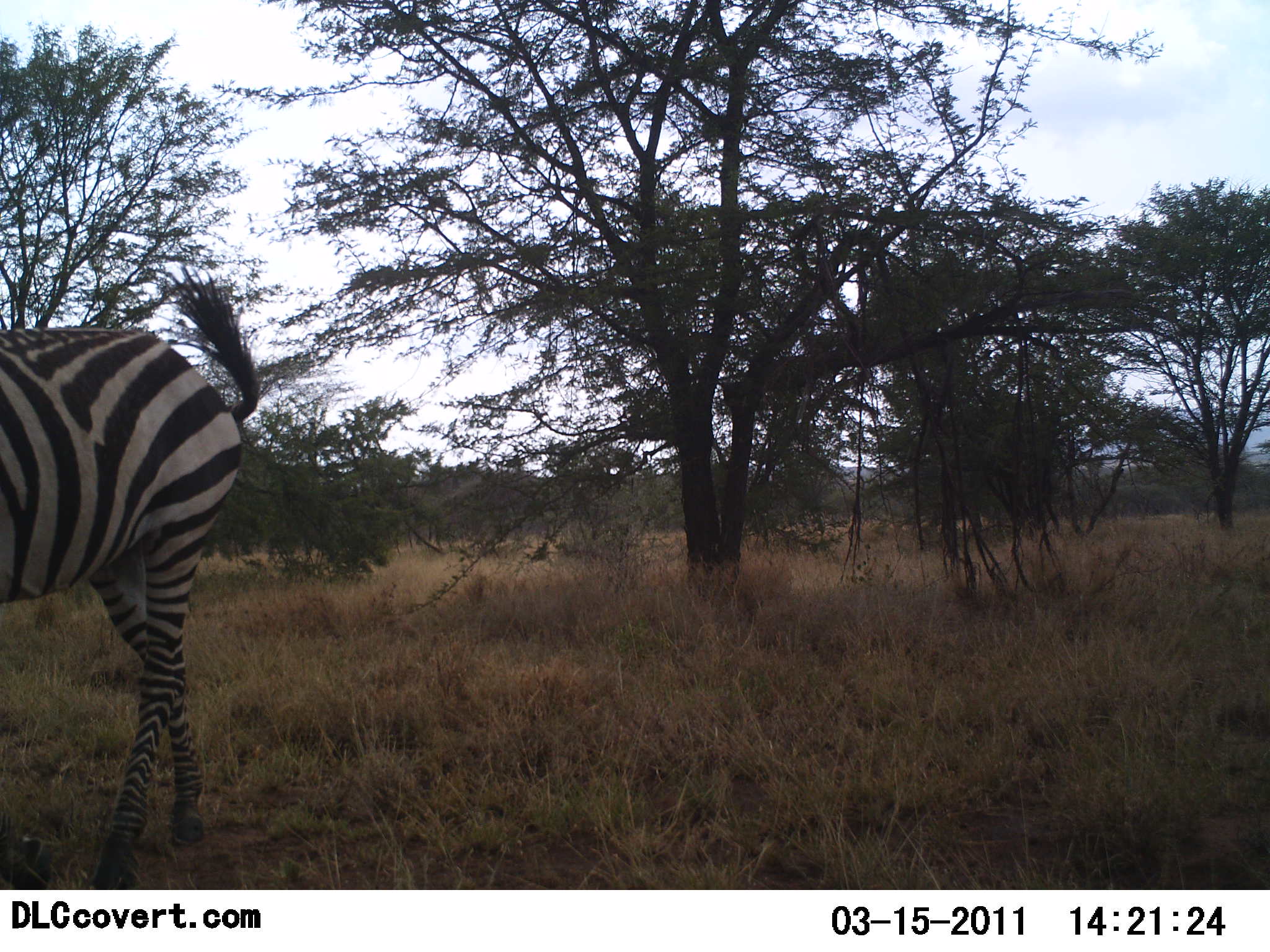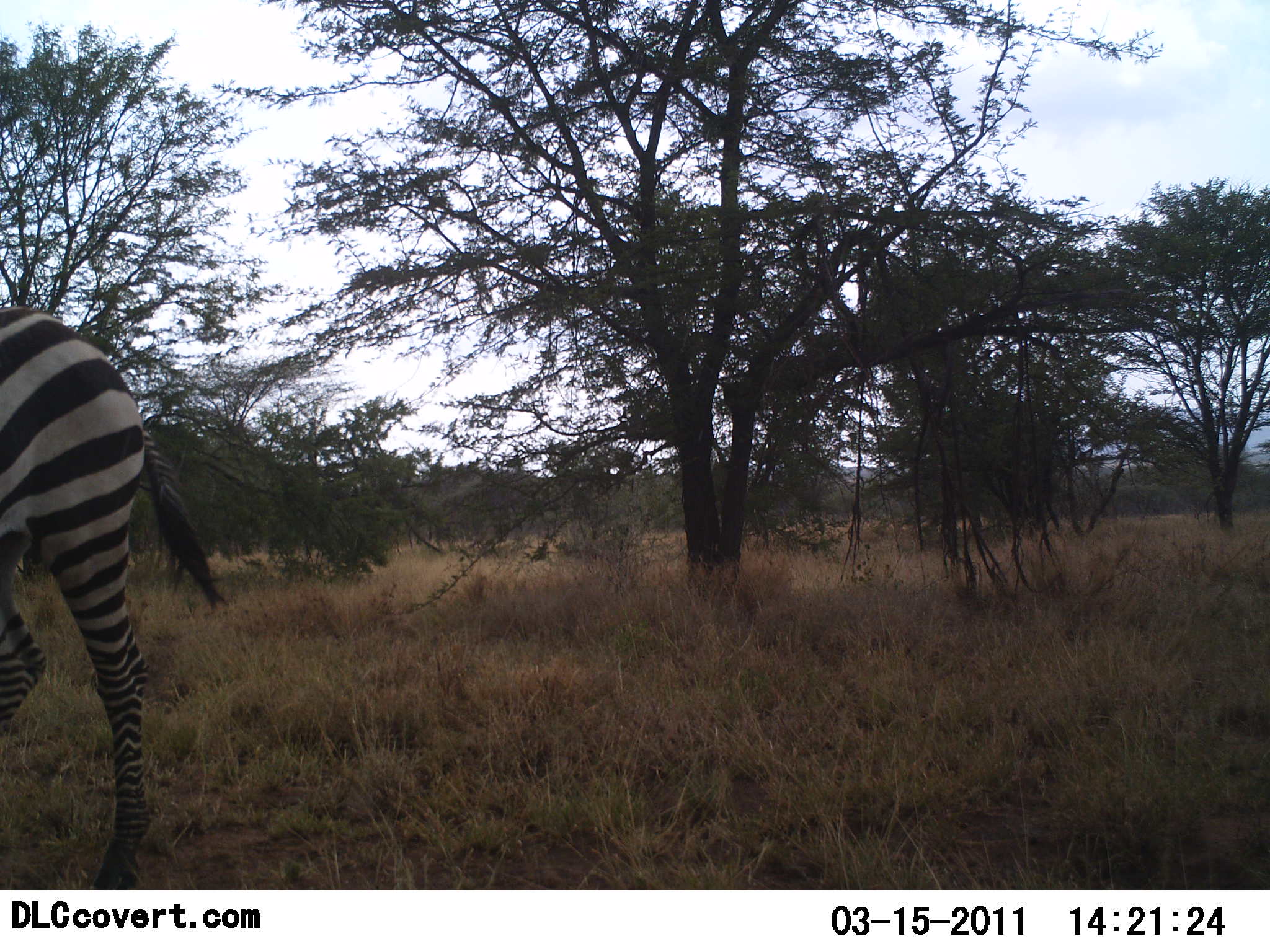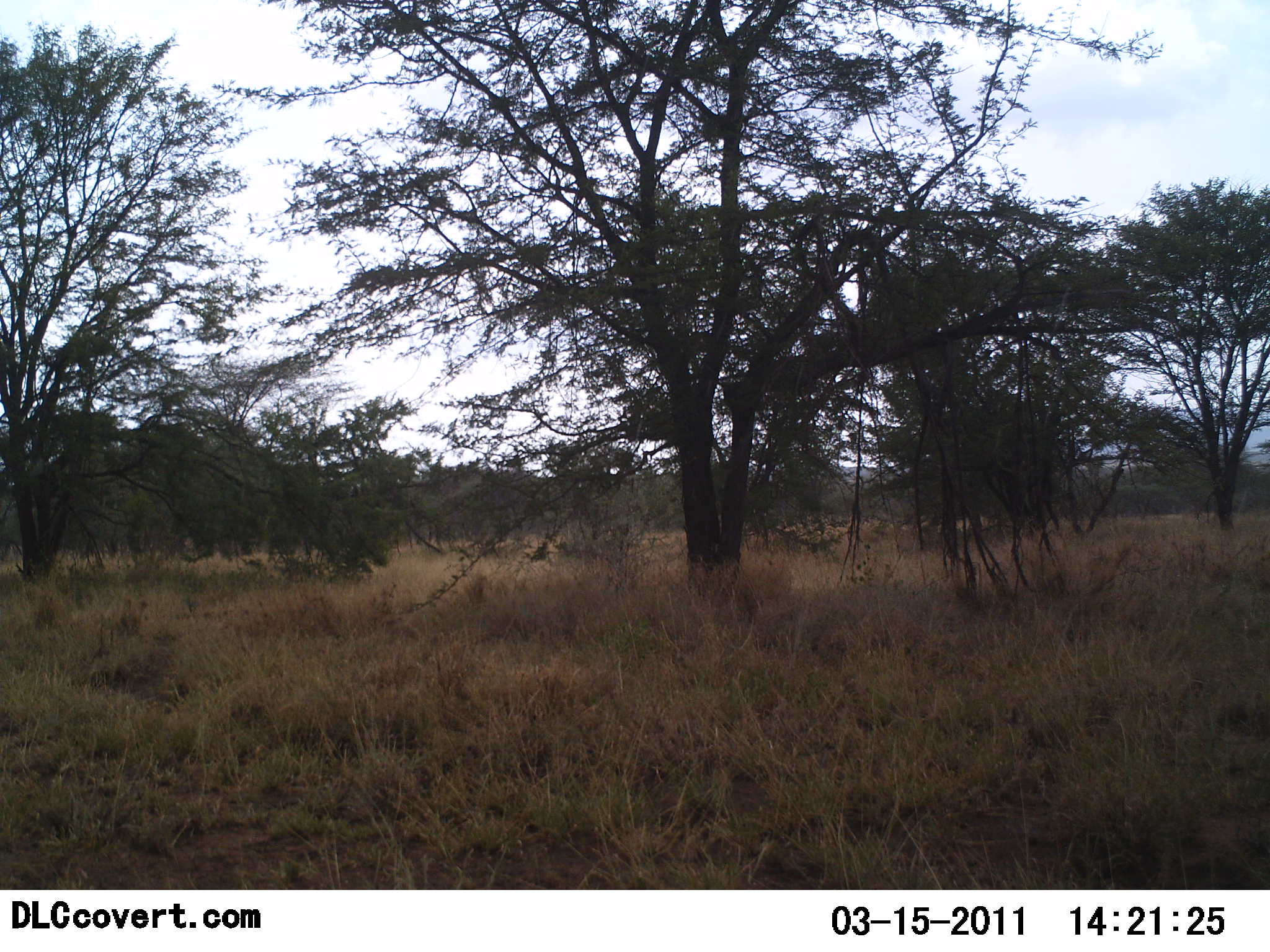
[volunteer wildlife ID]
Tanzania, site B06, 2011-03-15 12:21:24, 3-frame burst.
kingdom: Animalia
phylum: Chordata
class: Mammalia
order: Perissodactyla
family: Equidae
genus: Equus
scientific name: Equus quagga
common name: plains zebra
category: zebra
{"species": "zebra (plains zebra) (Equus quagga)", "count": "1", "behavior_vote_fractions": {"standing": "20%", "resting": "0%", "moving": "80%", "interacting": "0%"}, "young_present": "0%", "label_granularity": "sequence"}